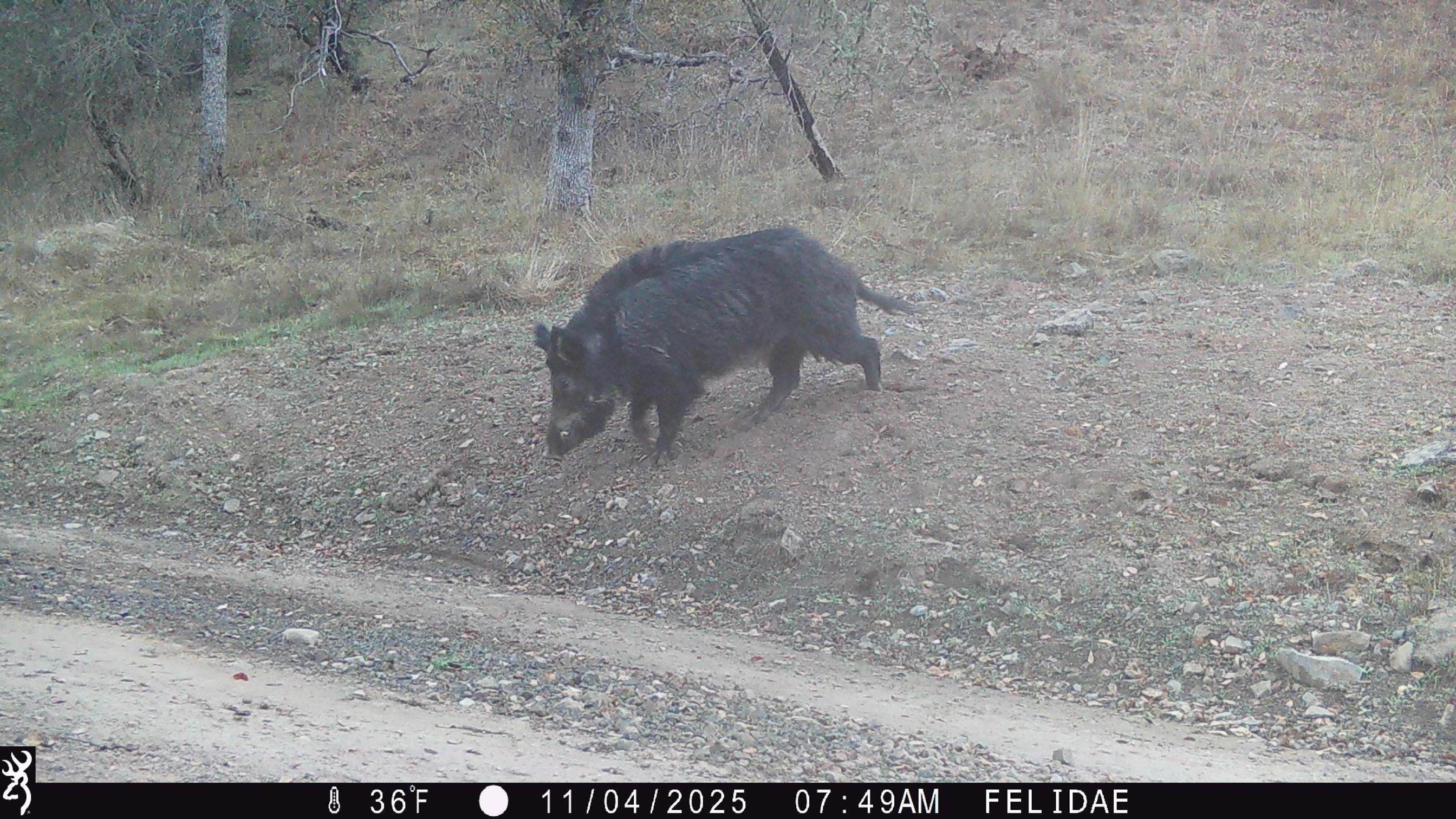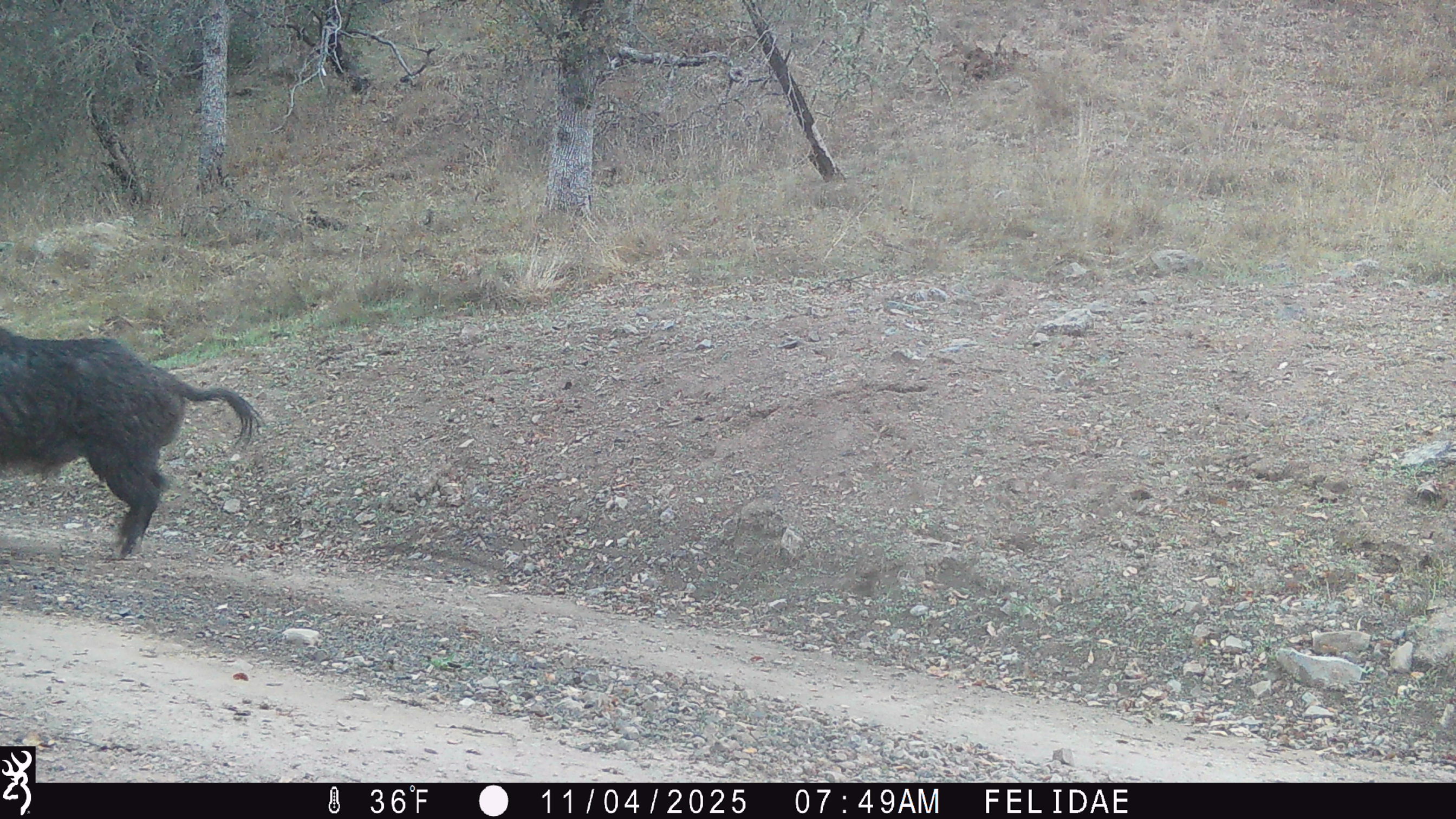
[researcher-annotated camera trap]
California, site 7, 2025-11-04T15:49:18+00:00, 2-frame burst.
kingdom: Animalia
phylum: Chordata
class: Mammalia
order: Artiodactyla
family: Suidae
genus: Sus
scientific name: Sus scrofa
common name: wild boar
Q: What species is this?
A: Wild boar (Sus scrofa).